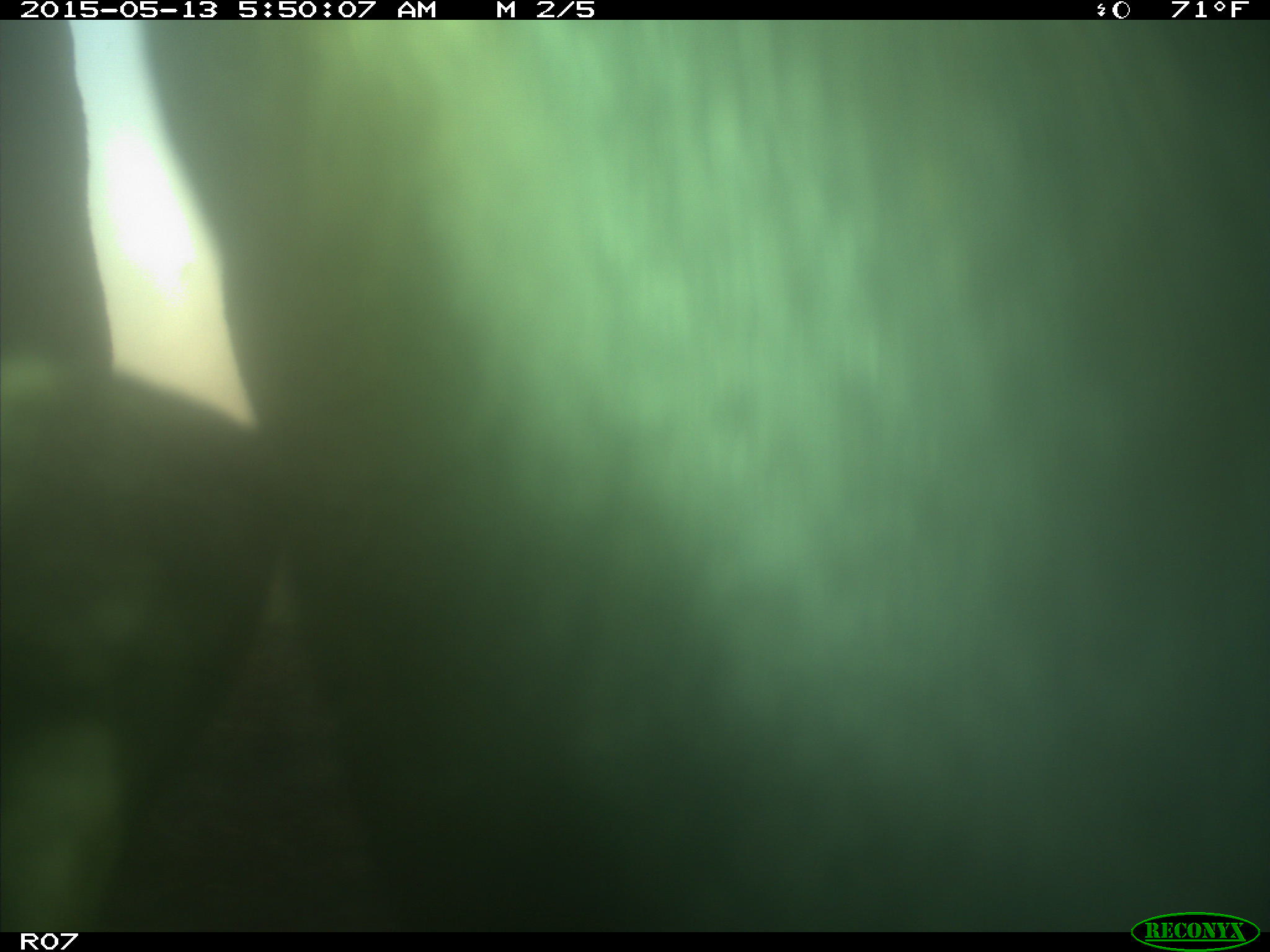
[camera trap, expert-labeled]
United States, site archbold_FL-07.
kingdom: Animalia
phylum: Chordata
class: Mammalia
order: Artiodactyla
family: Bovidae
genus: Bos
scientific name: Bos taurus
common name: domestic cow